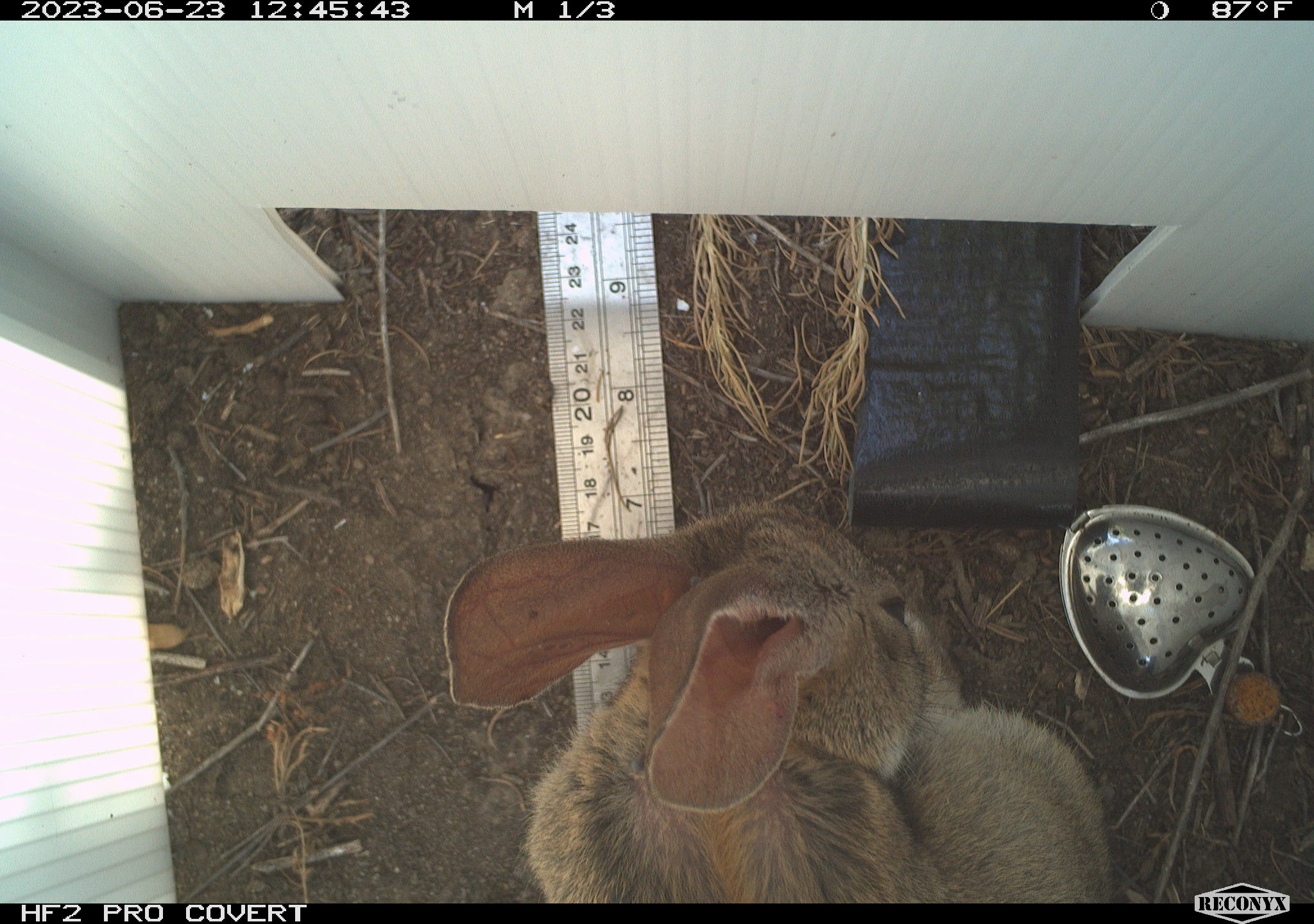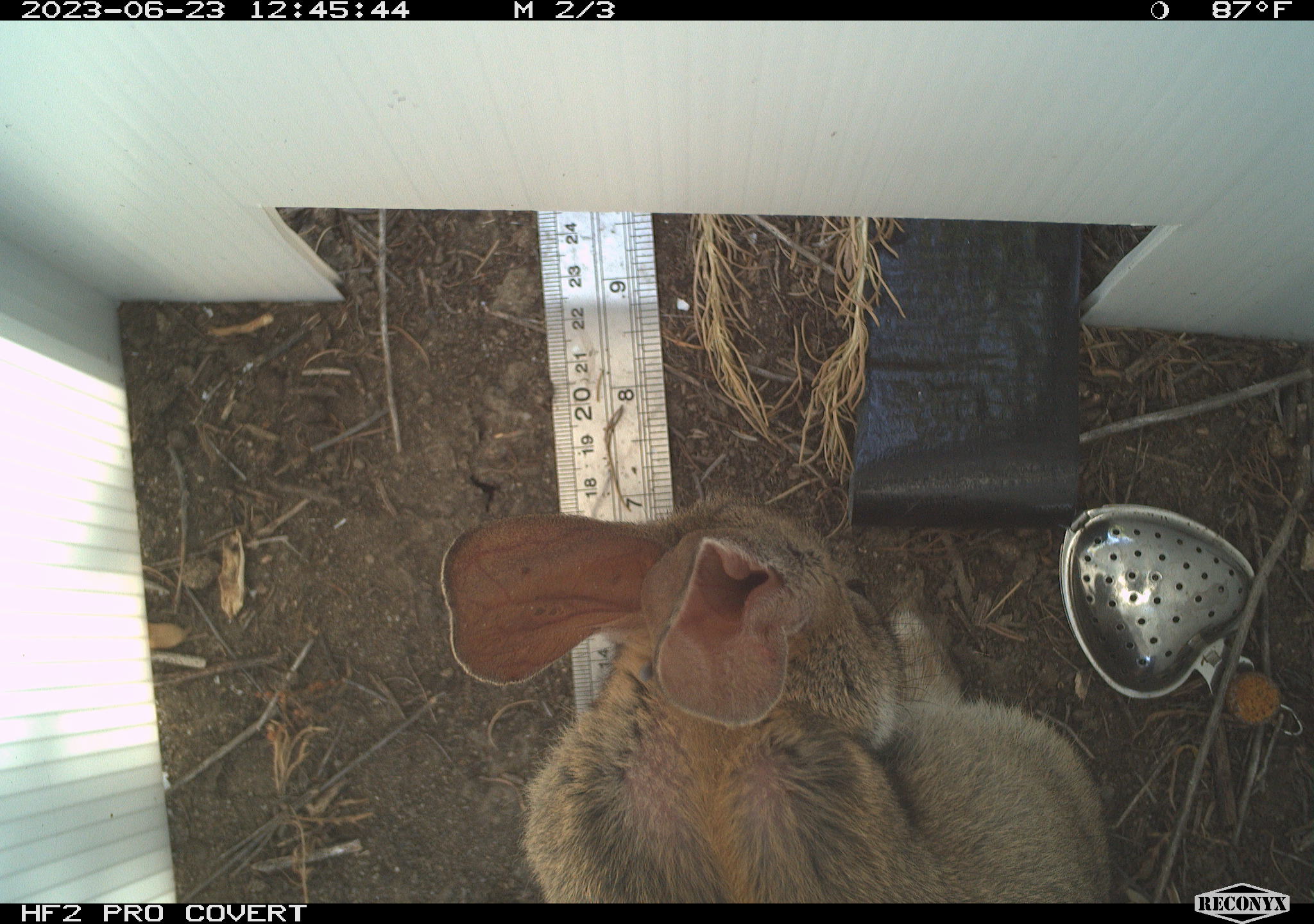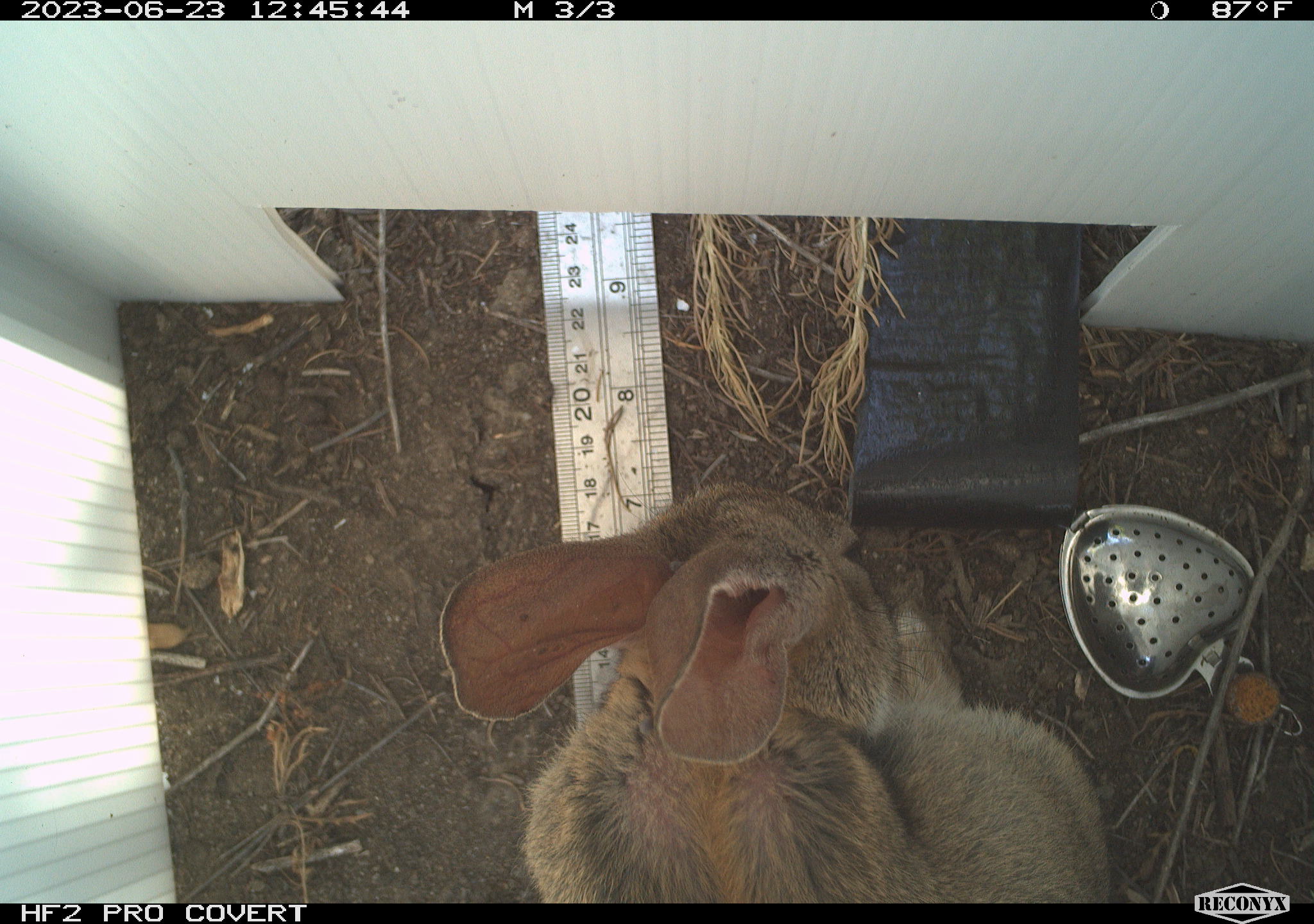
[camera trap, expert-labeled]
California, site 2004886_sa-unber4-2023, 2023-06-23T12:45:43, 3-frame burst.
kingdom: Animalia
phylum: Chordata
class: Mammalia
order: Lagomorpha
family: Leporidae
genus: Sylvilagus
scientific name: Sylvilagus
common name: cottontail rabbits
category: sylvilagus species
Sylvilagus species (cottontail rabbits) (Sylvilagus).